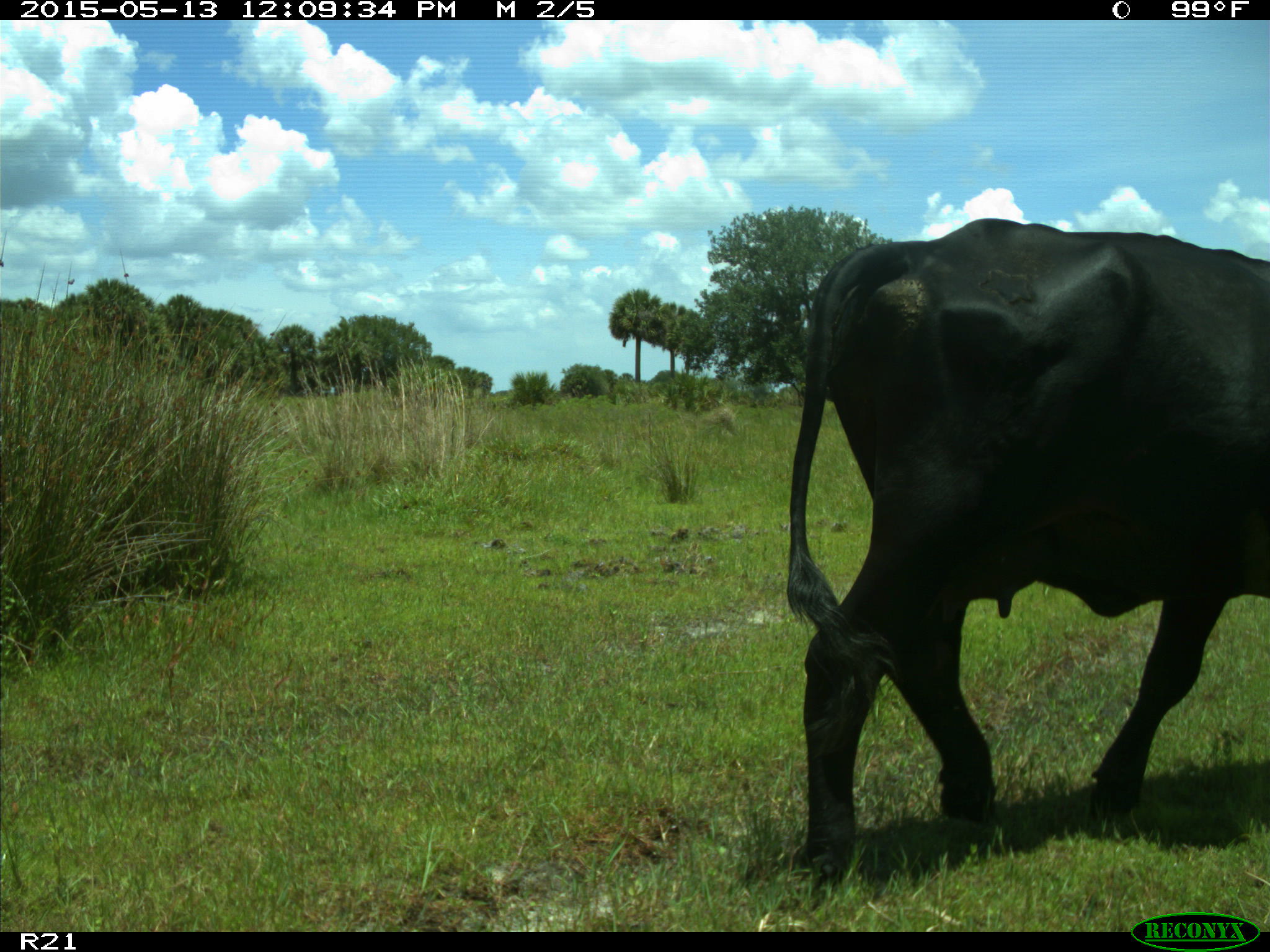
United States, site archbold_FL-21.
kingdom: Animalia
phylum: Chordata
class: Mammalia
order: Artiodactyla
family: Bovidae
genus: Bos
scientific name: Bos taurus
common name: domestic cow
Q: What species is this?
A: Bos taurus (domestic cow).